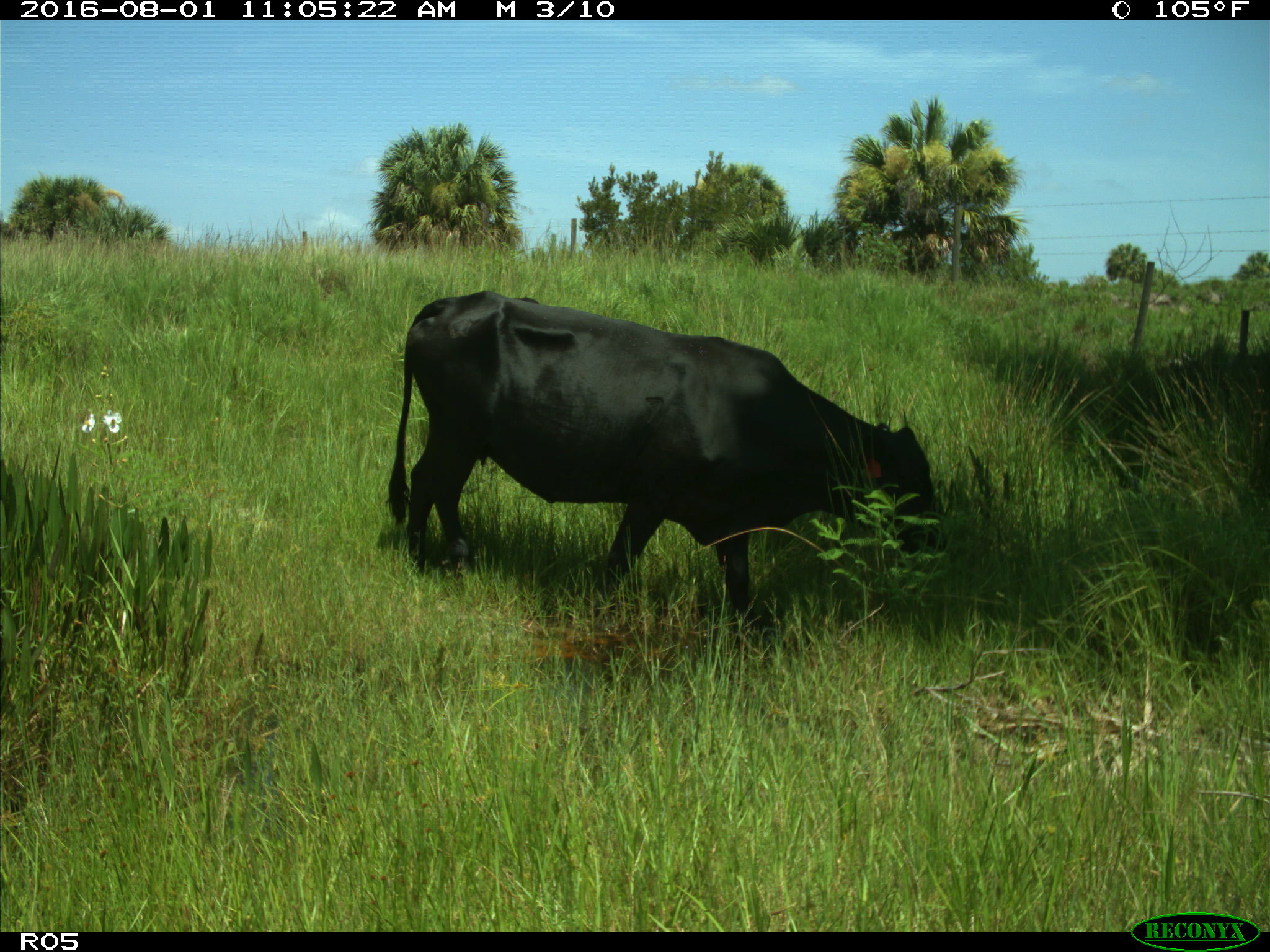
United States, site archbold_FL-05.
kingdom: Animalia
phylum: Chordata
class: Mammalia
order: Artiodactyla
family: Bovidae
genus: Bos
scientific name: Bos taurus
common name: domestic cow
Bos taurus (domestic cow).